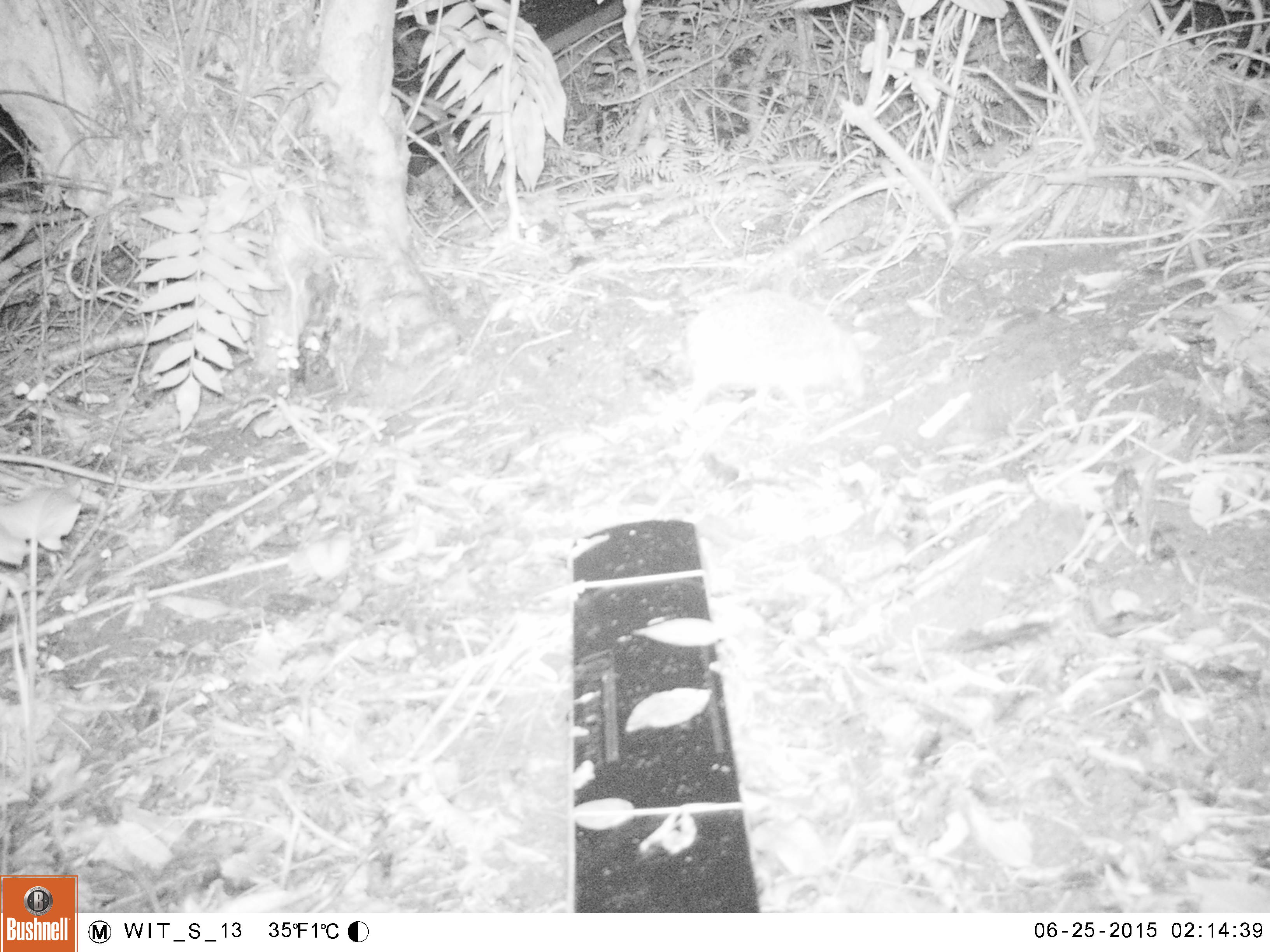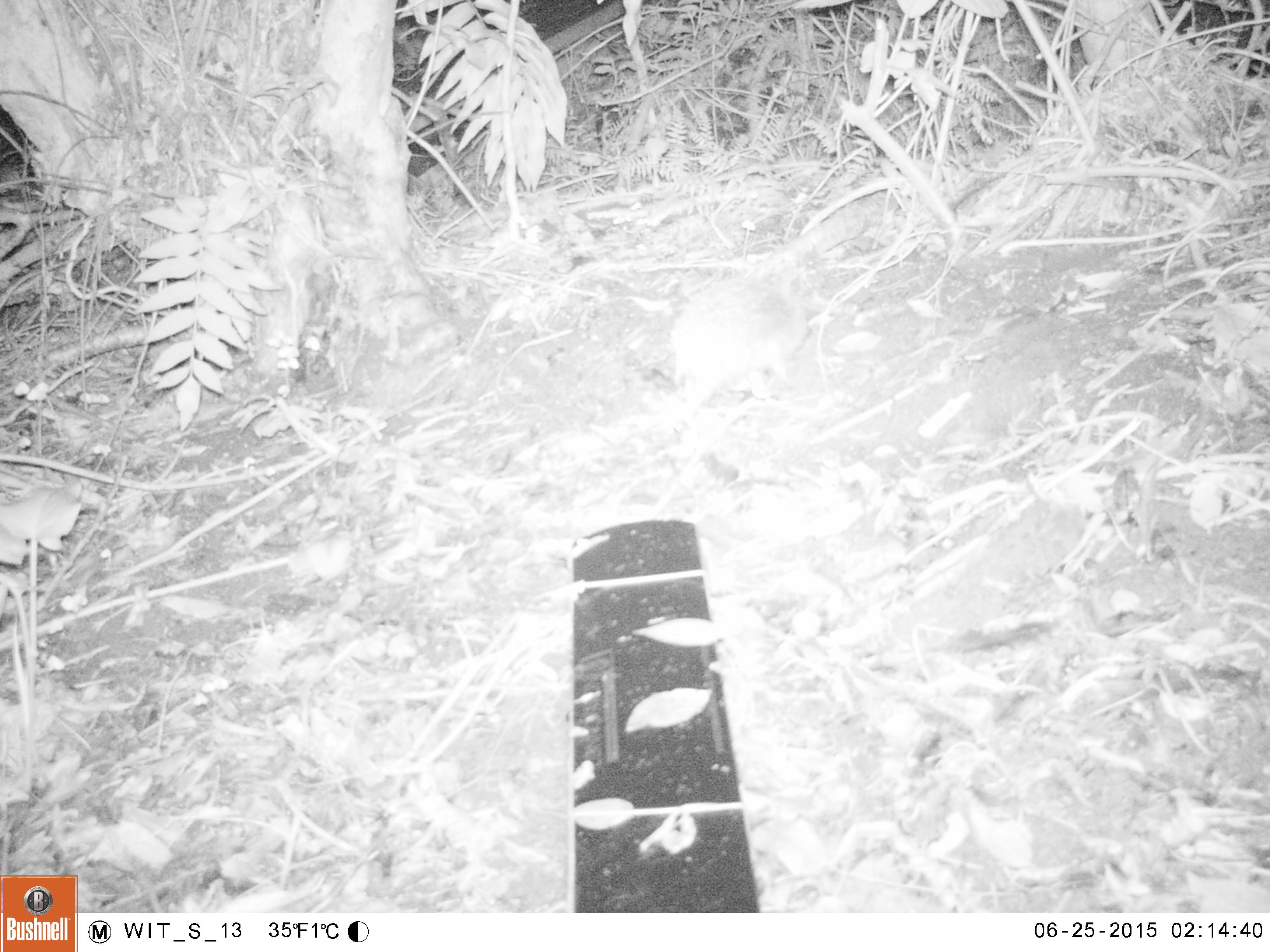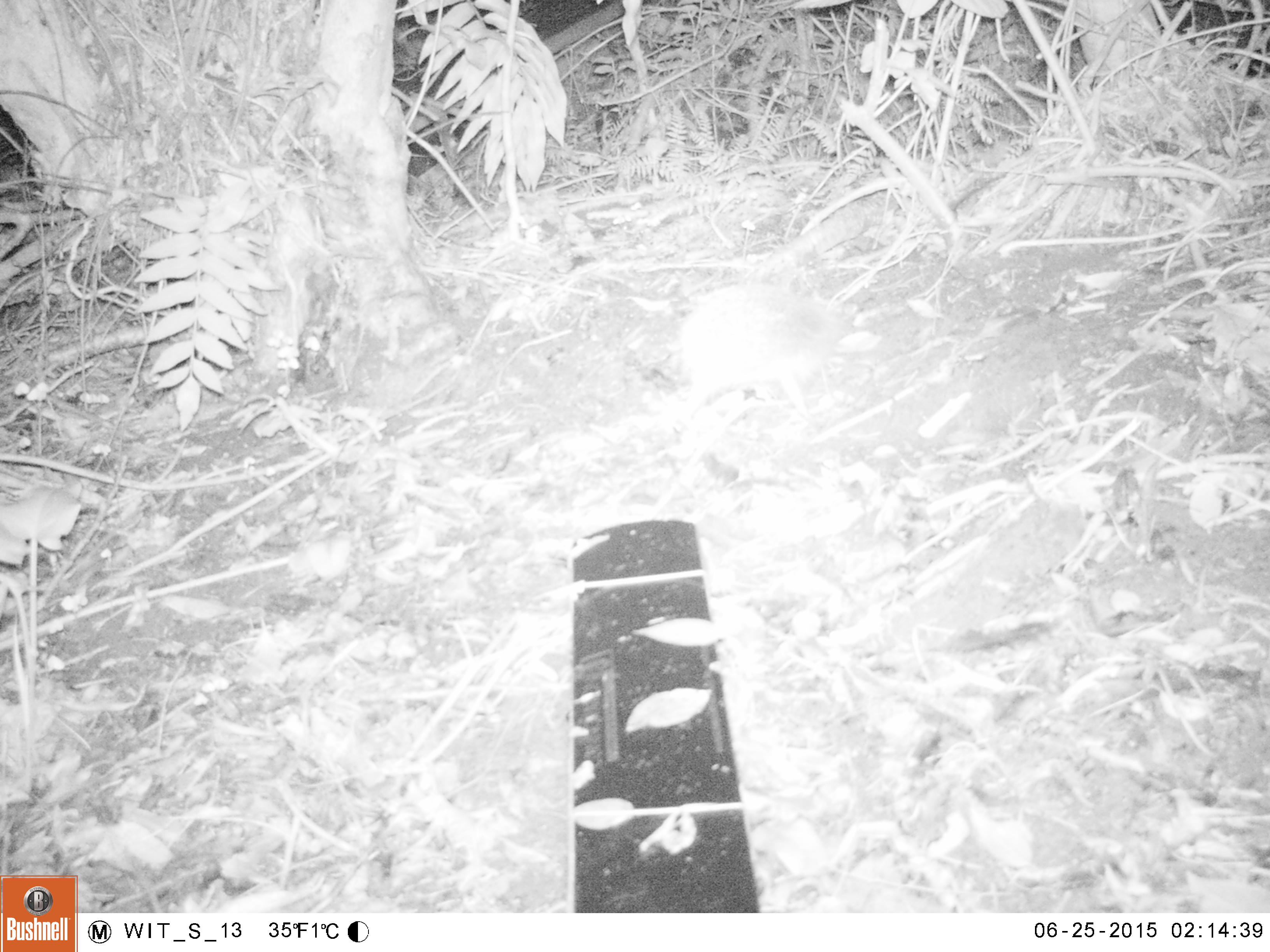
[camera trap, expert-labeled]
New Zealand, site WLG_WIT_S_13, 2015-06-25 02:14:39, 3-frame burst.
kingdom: Animalia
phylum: Chordata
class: Mammalia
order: Eulipotyphla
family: Erinaceidae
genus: Erinaceus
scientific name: Erinaceus europaeus europaeus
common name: european hedgehog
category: hedgehog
Hedgehog (european hedgehog) (Erinaceus europaeus europaeus).